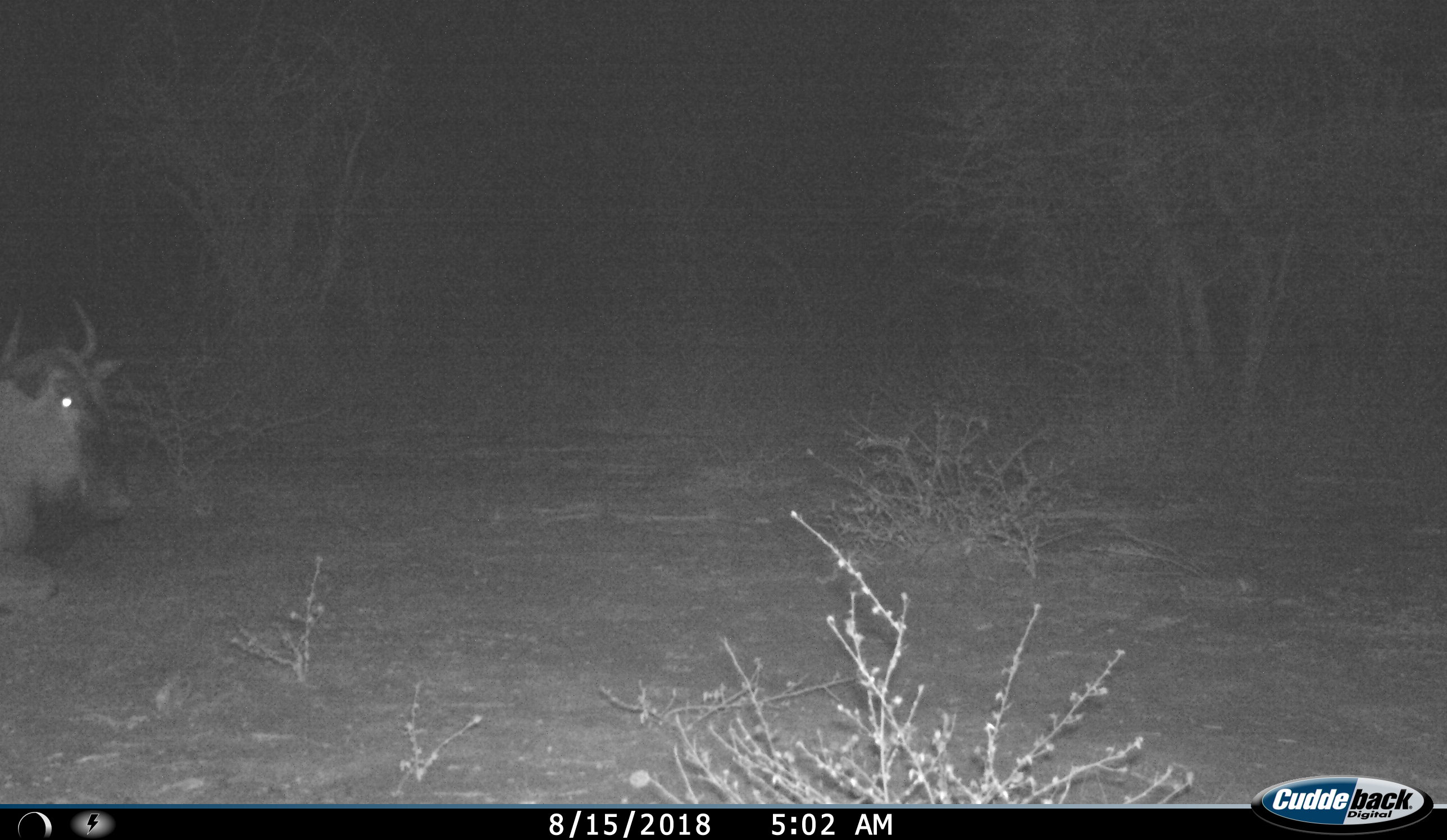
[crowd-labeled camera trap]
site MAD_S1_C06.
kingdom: Animalia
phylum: Chordata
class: Mammalia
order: Artiodactyla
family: Bovidae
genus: Connochaetes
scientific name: Connochaetes taurinus taurinus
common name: blue wildebeest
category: wildebeestblue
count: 1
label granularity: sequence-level